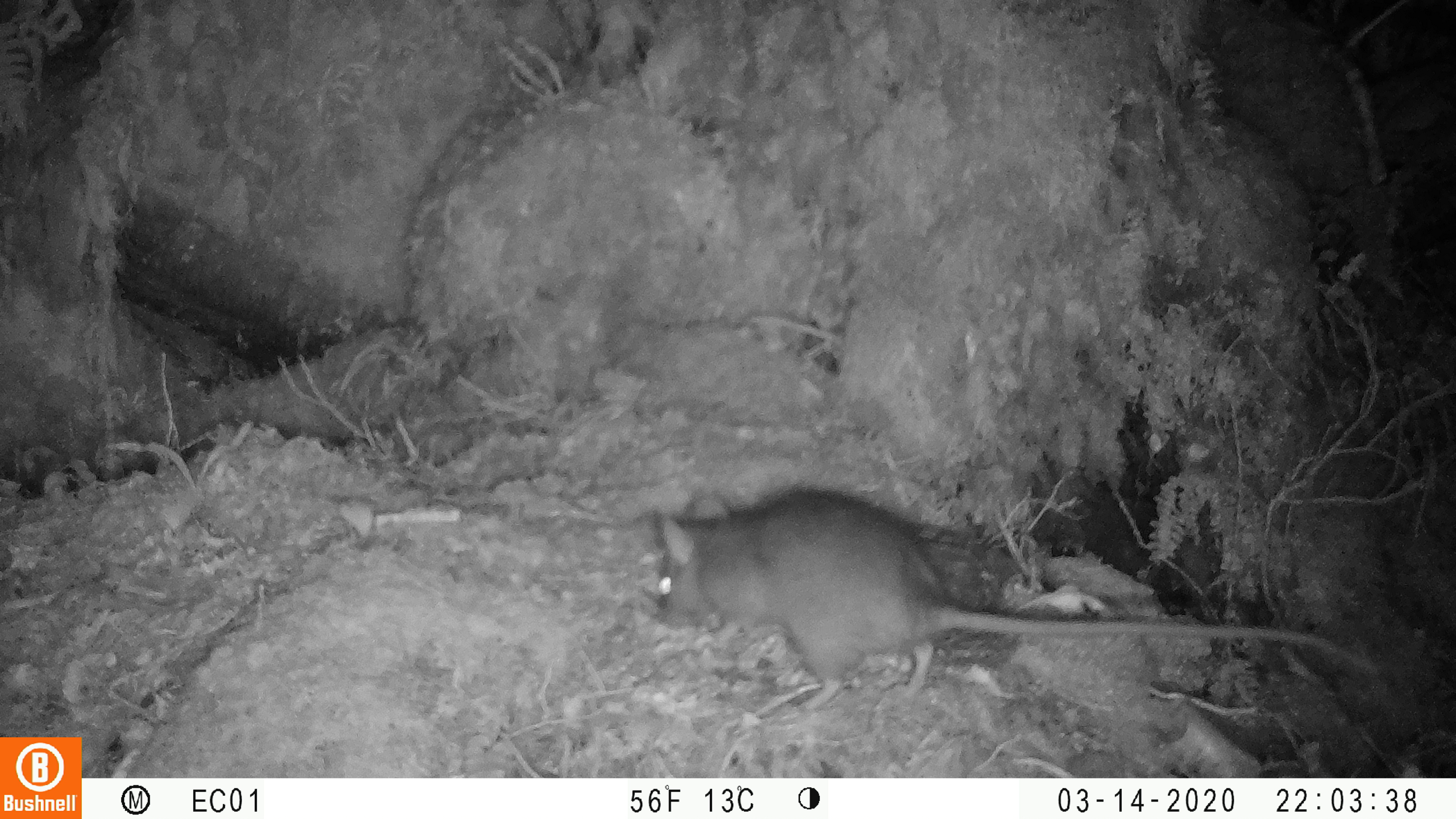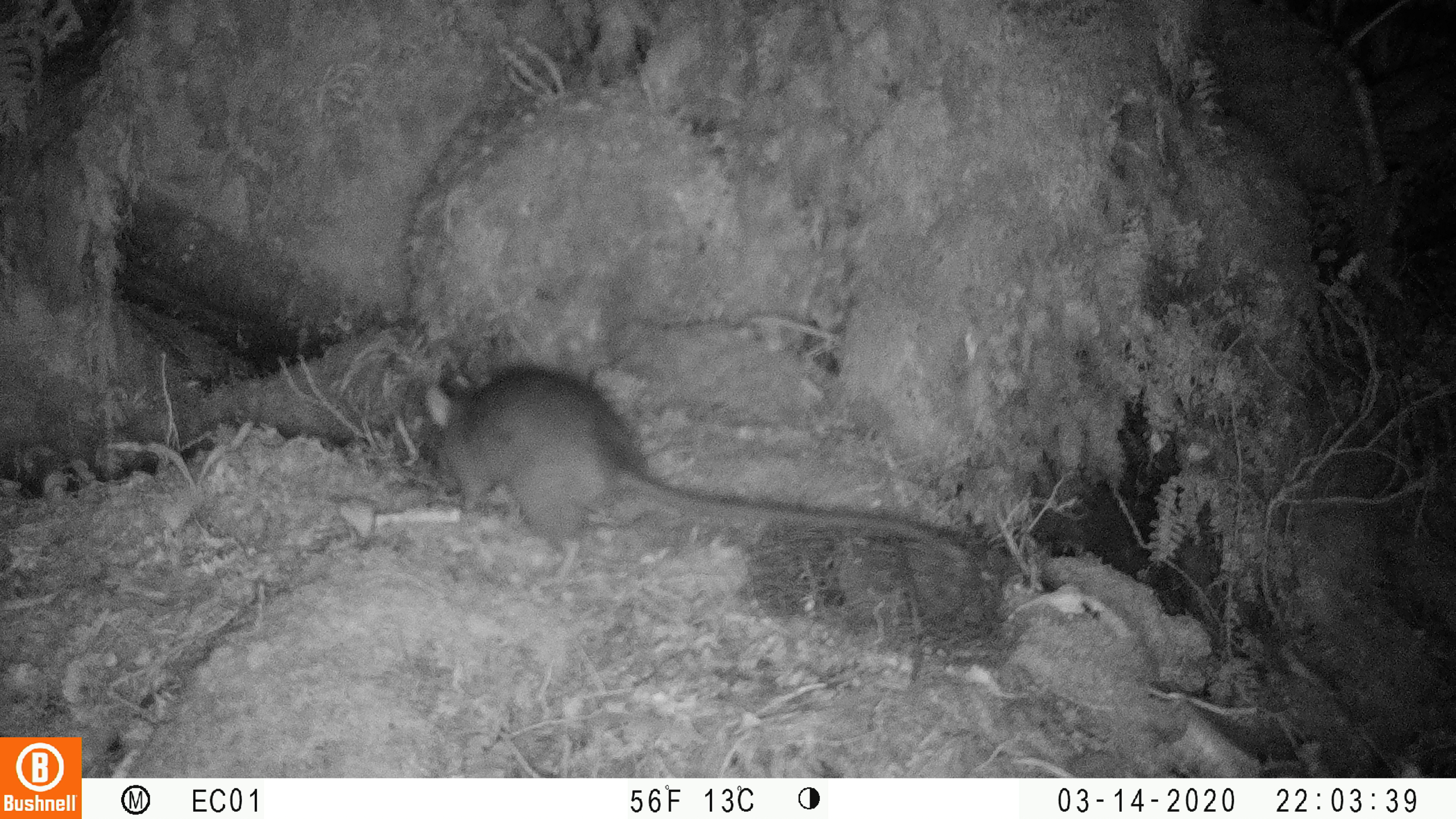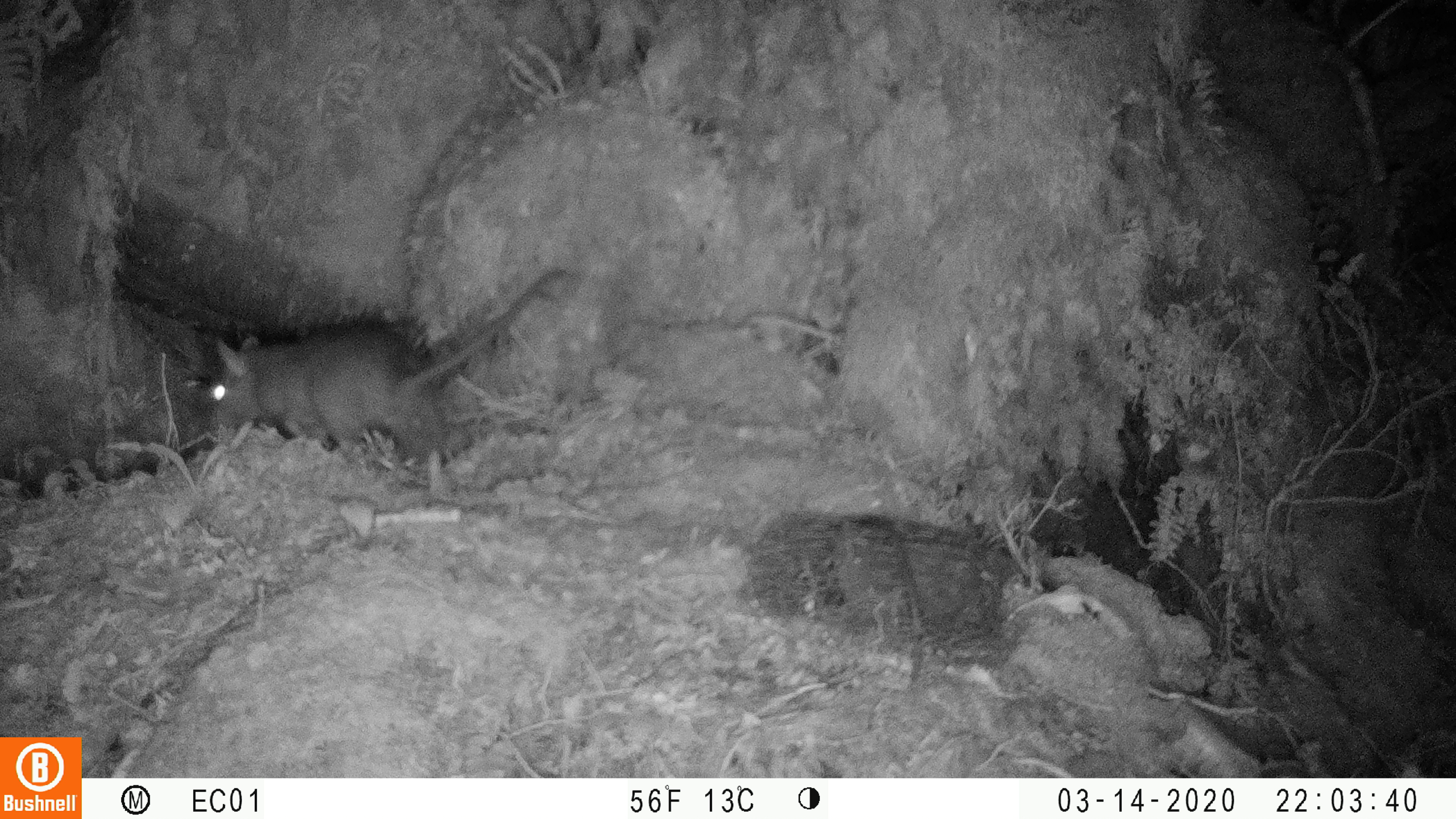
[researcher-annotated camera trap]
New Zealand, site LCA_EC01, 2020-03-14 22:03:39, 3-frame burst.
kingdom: Animalia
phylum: Chordata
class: Mammalia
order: Rodentia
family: Muridae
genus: Rattus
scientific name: Rattus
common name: rat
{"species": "rat (Rattus)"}